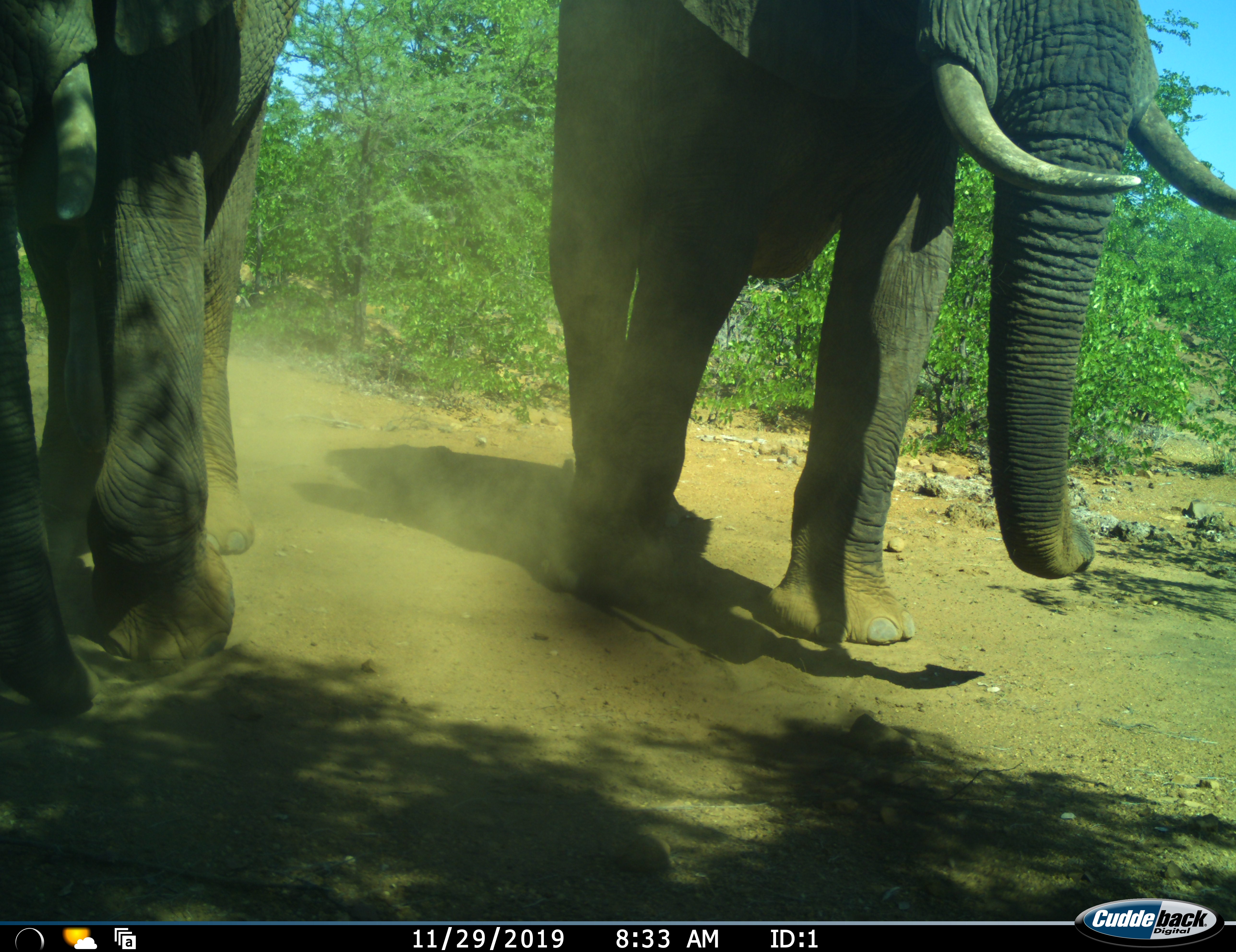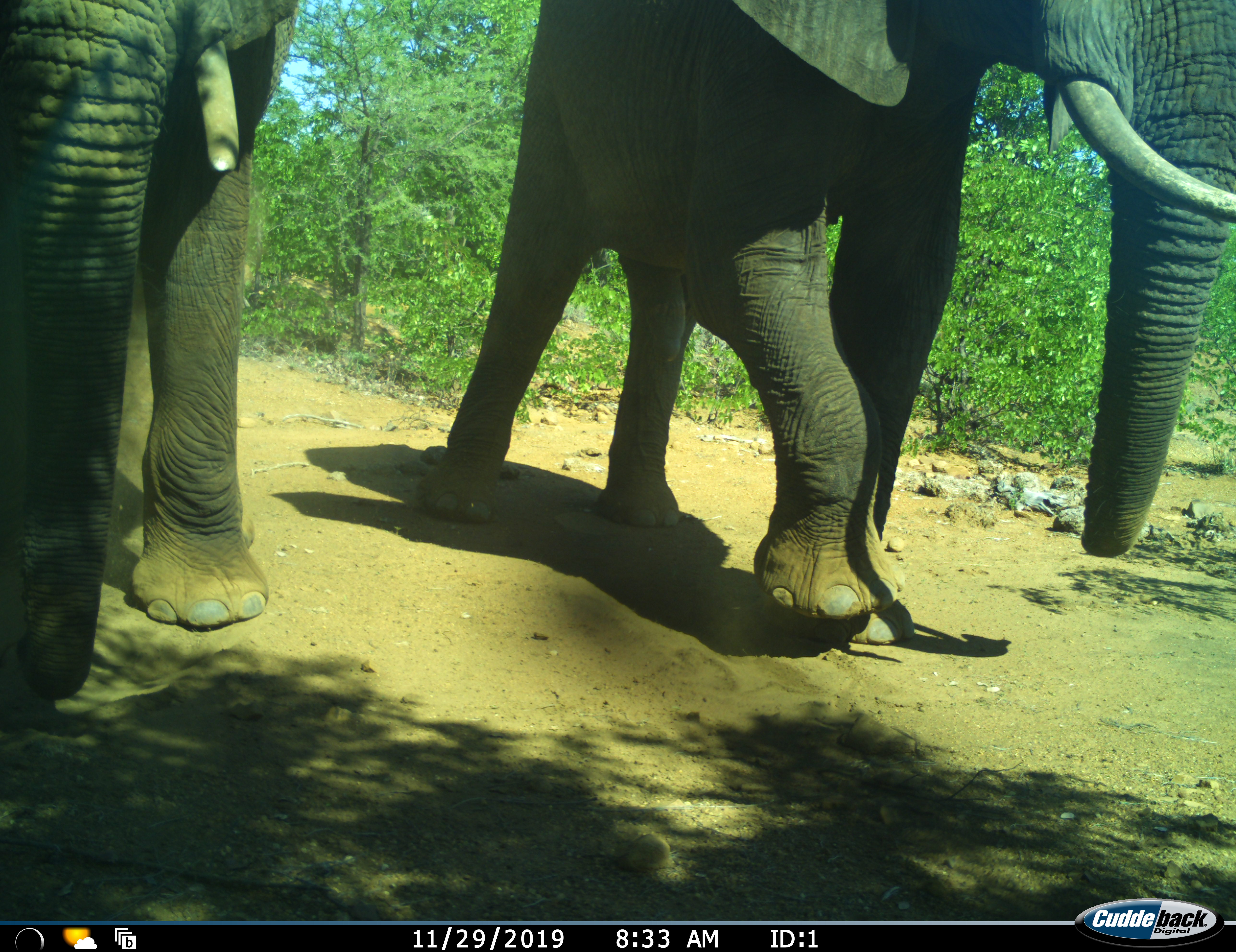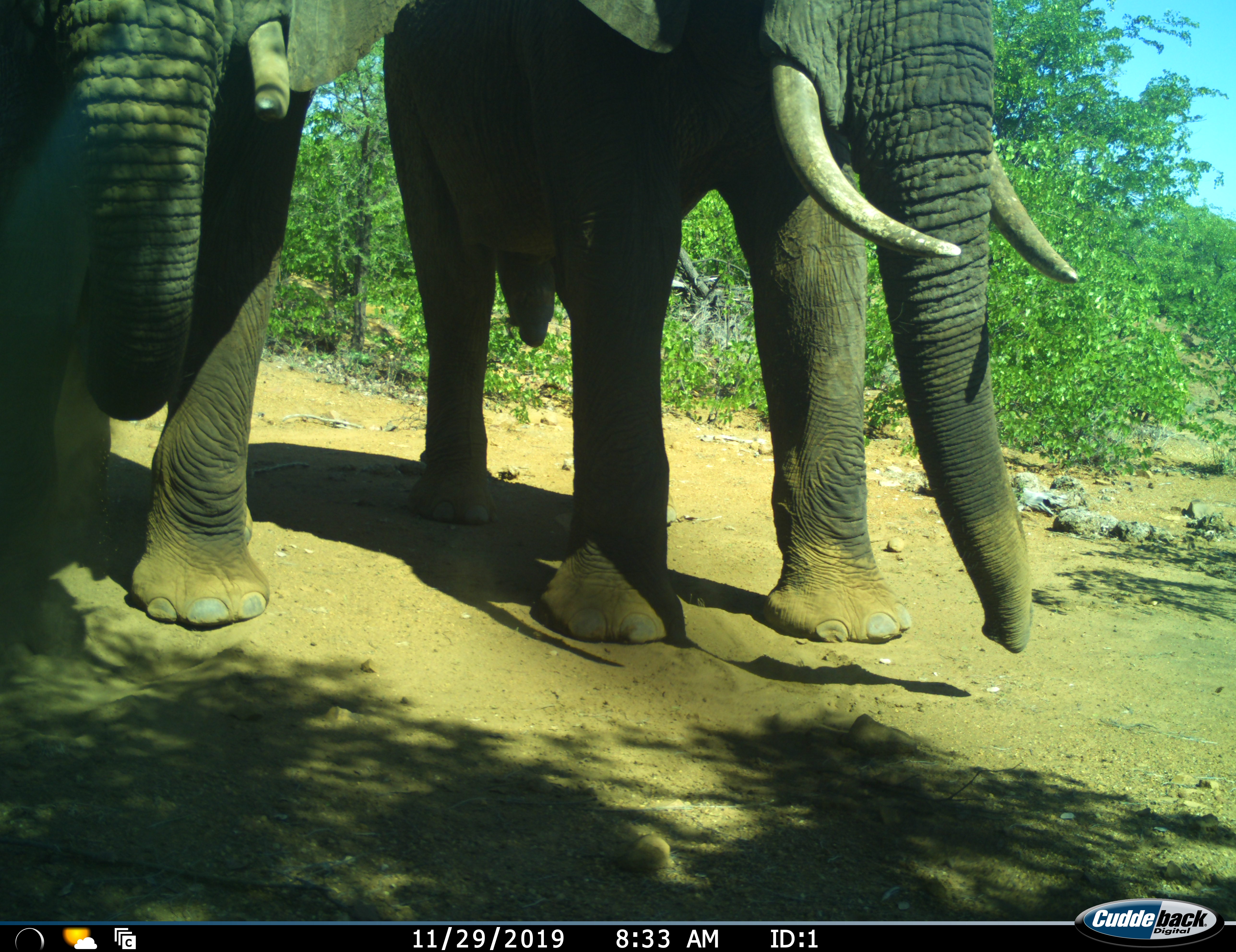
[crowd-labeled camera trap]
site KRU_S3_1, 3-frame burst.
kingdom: Animalia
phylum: Chordata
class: Mammalia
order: Proboscidea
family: Elephantidae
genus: Loxodonta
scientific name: Loxodonta africana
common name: african bush elephant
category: elephant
Elephant (african bush elephant) (Loxodonta africana), count 2. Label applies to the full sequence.